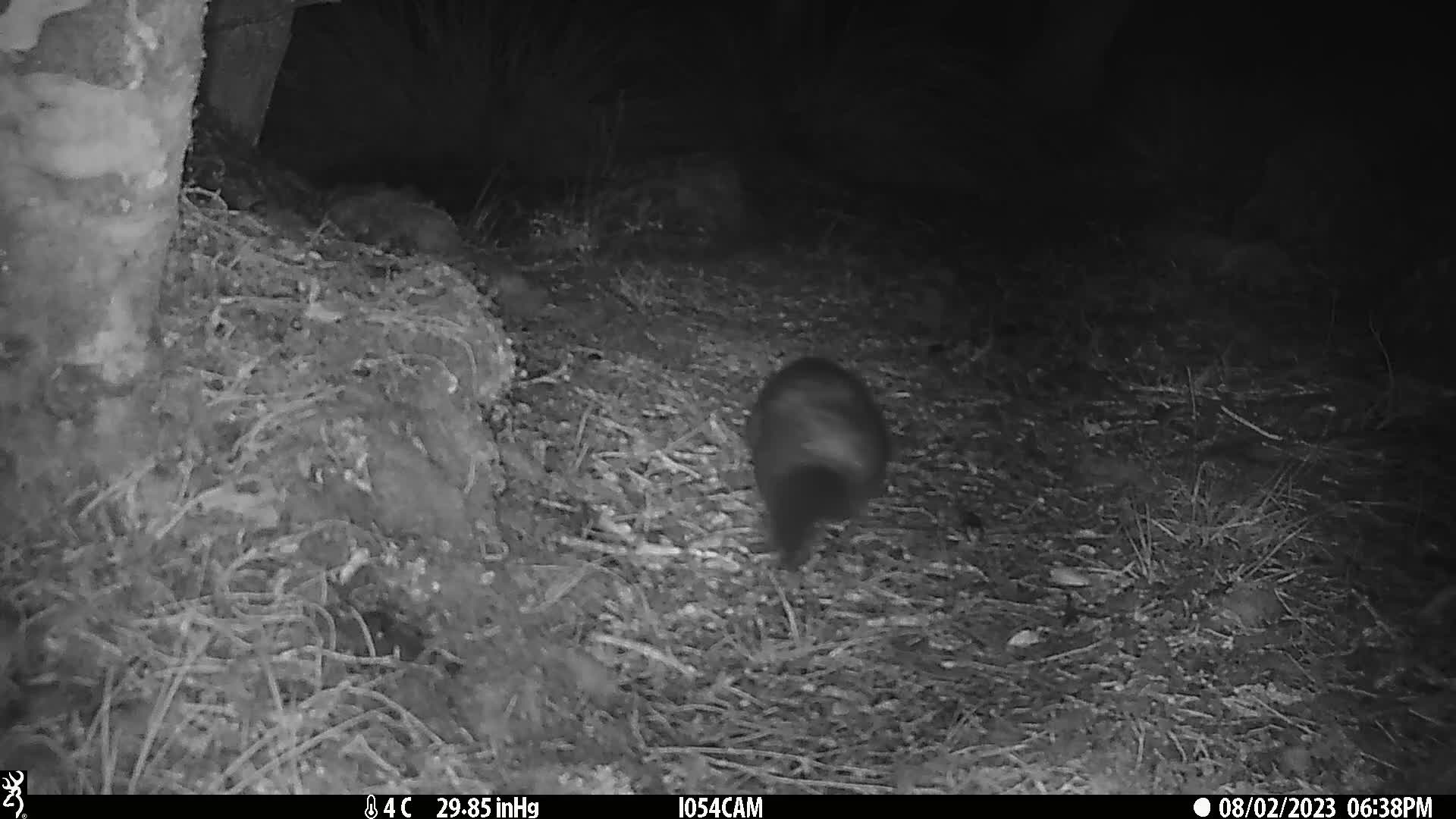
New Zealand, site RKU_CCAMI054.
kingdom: Animalia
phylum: Chordata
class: Mammalia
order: Diprotodontia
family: Phalangeridae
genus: Trichosurus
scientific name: Trichosurus vulpecula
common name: common brushtail possum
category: possum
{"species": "possum (common brushtail possum) (Trichosurus vulpecula)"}